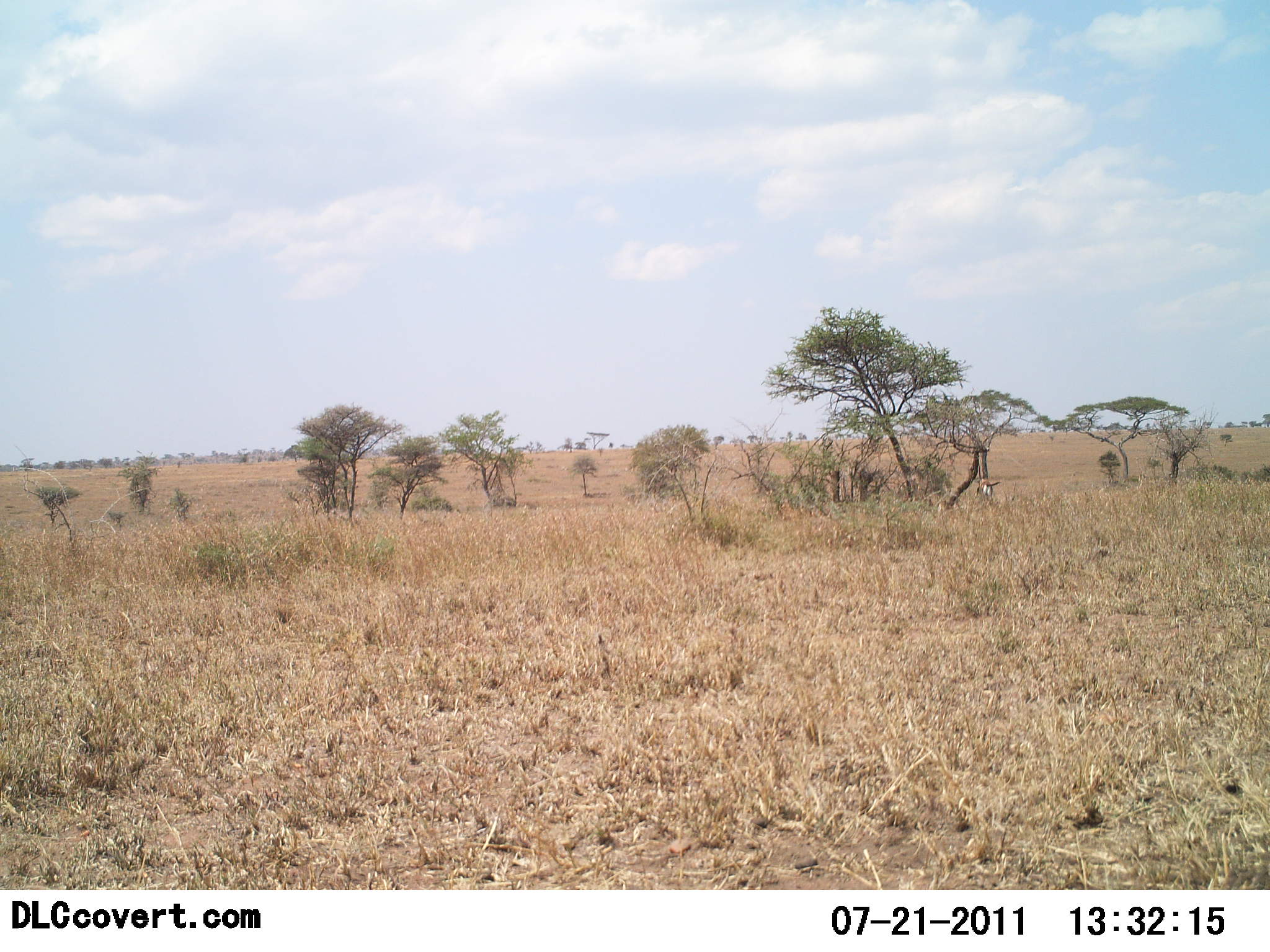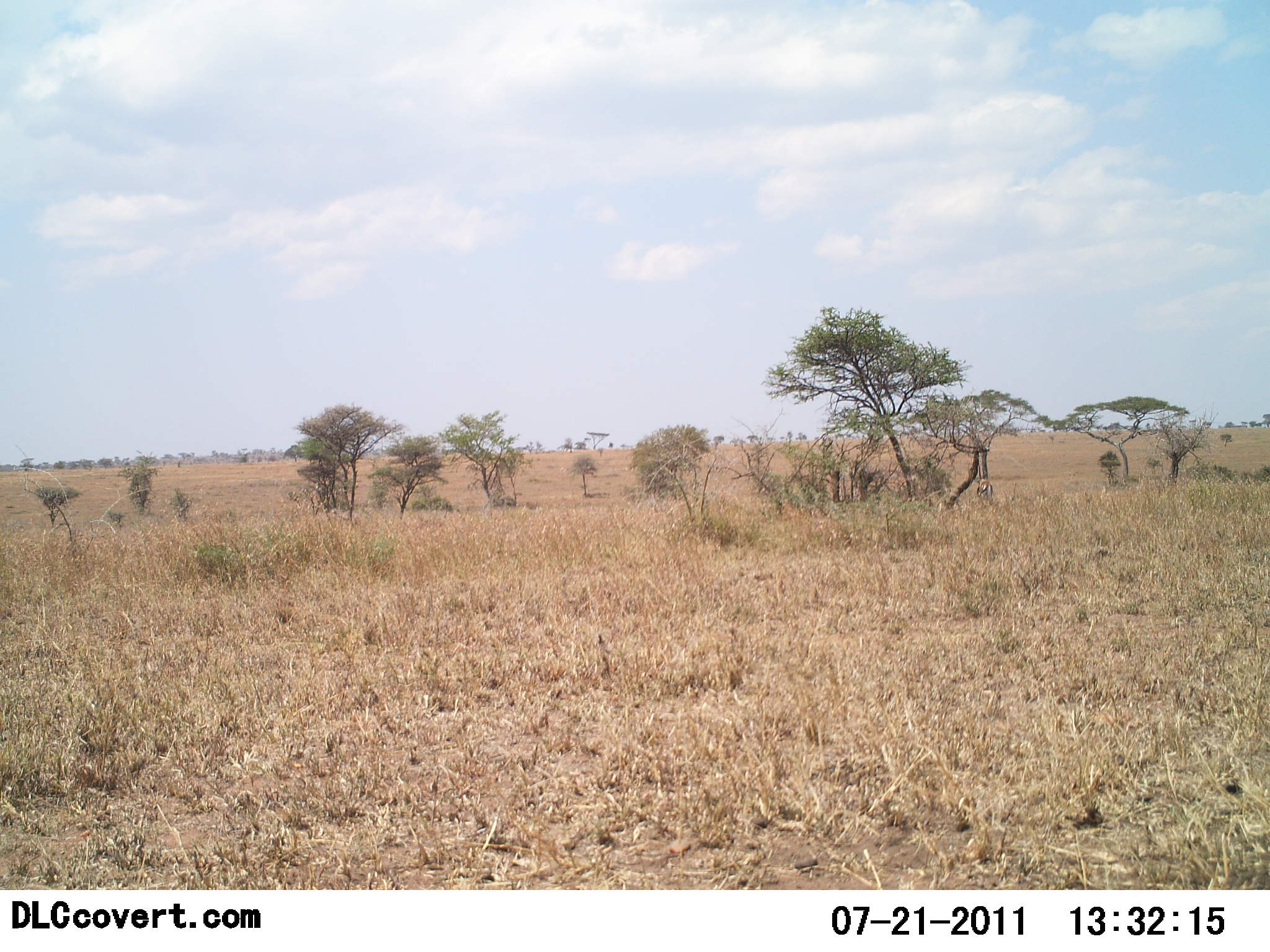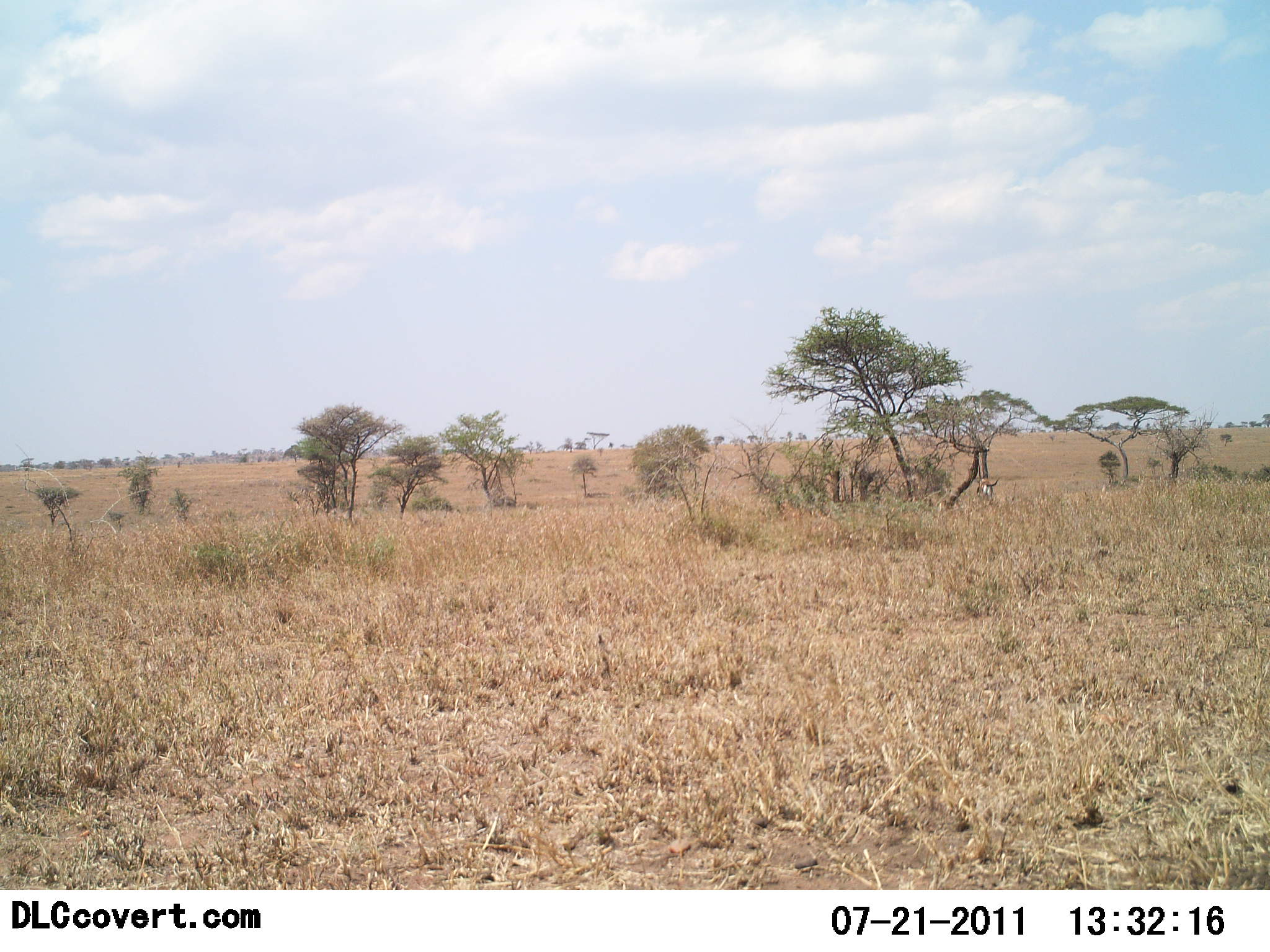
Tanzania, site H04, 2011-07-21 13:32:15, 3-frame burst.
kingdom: Animalia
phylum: Chordata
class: Mammalia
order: Artiodactyla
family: Bovidae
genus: Eudorcas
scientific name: Eudorcas thomsonii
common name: thomson's gazelle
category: gazellethomsons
Gazellethomsons (thomson's gazelle) (Eudorcas thomsonii), count 1. Behavior (volunteer vote fractions): standing 75%, resting 8%, moving 0%, interacting 0%. Young present (vote fraction): 0%. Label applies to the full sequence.